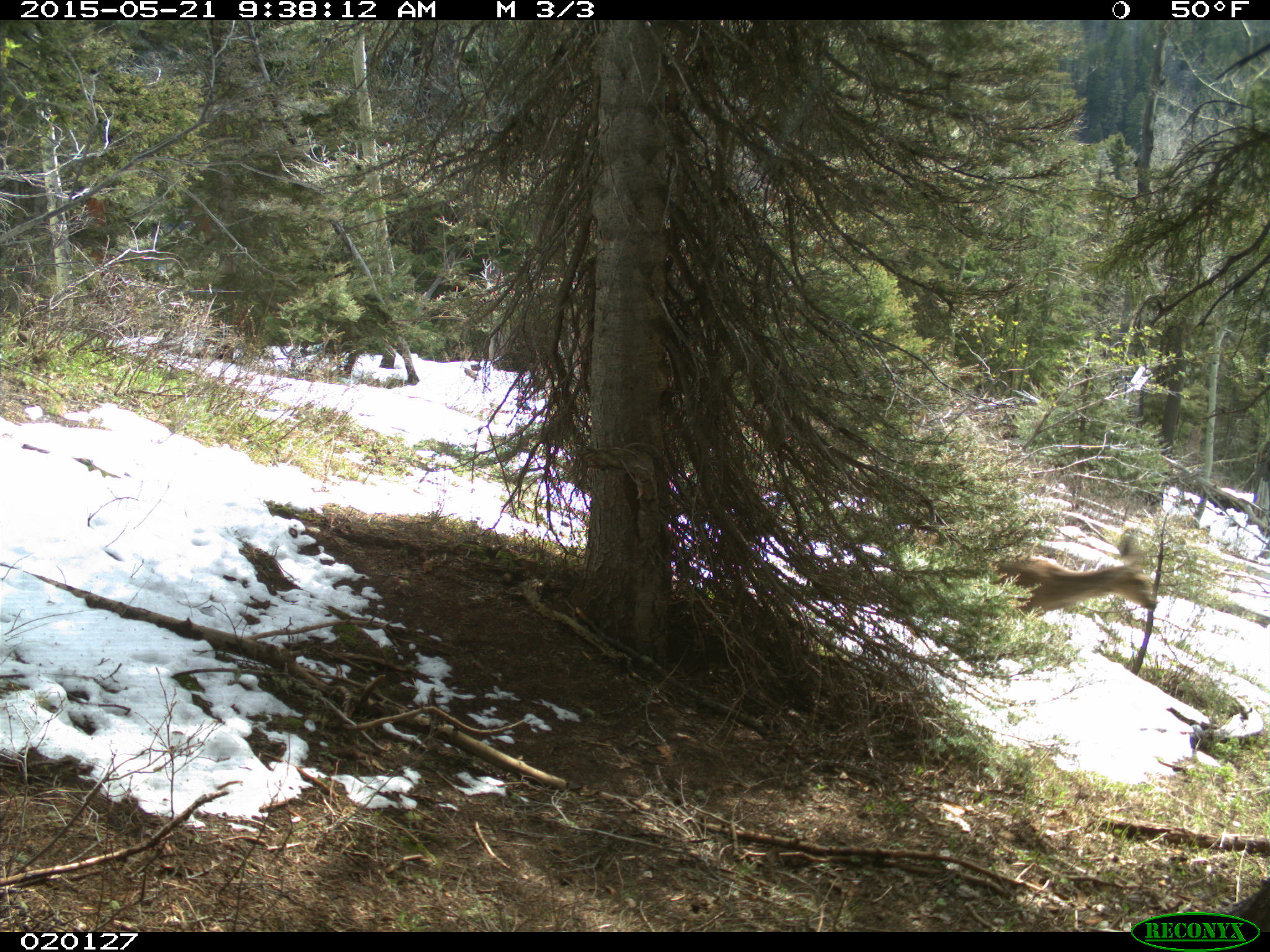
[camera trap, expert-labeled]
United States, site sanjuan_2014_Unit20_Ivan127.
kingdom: Animalia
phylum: Chordata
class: Mammalia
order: Artiodactyla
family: Cervidae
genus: Odocoileus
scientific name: Odocoileus hemionus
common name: mule deer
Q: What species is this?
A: Odocoileus hemionus (mule deer).